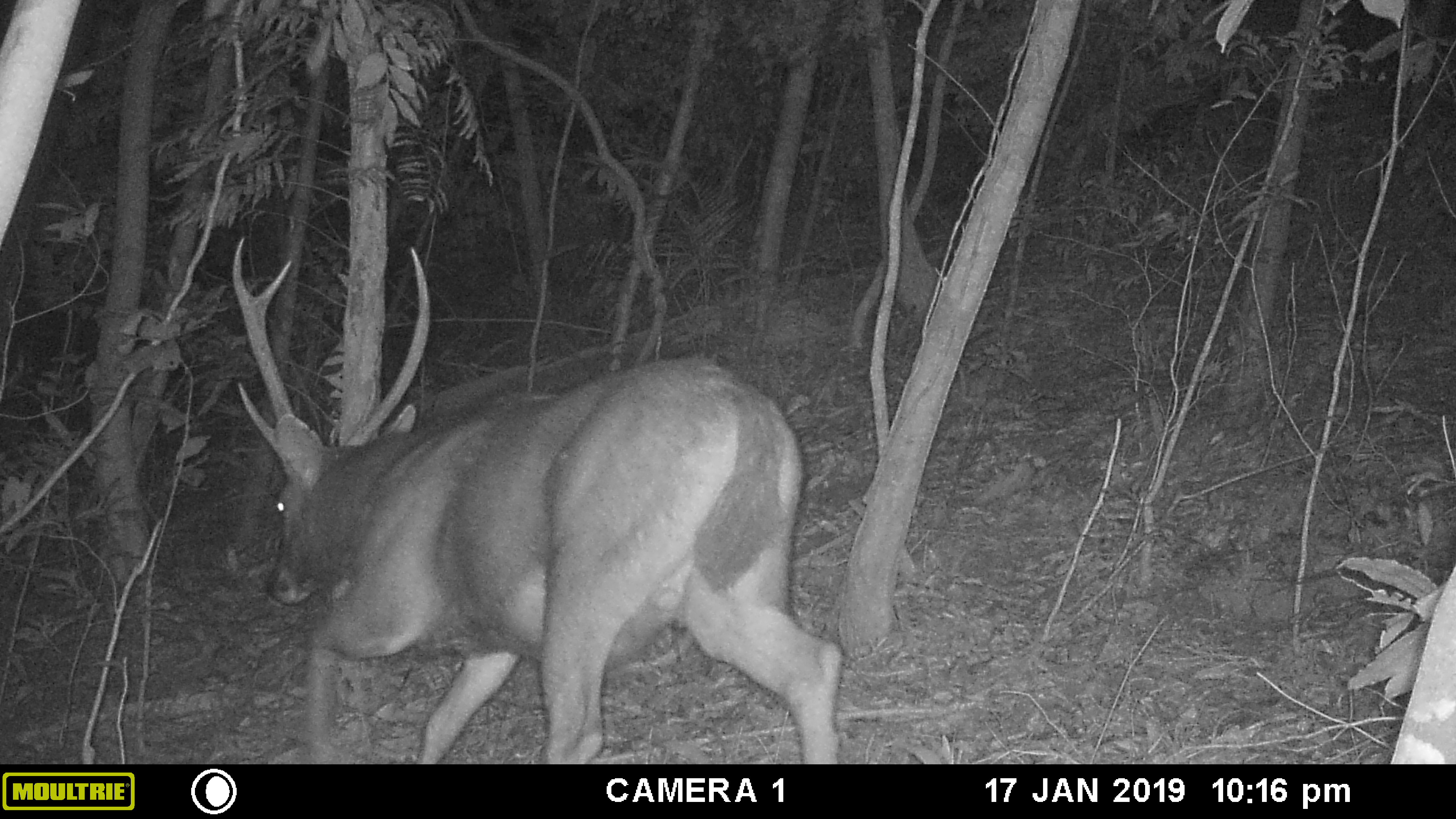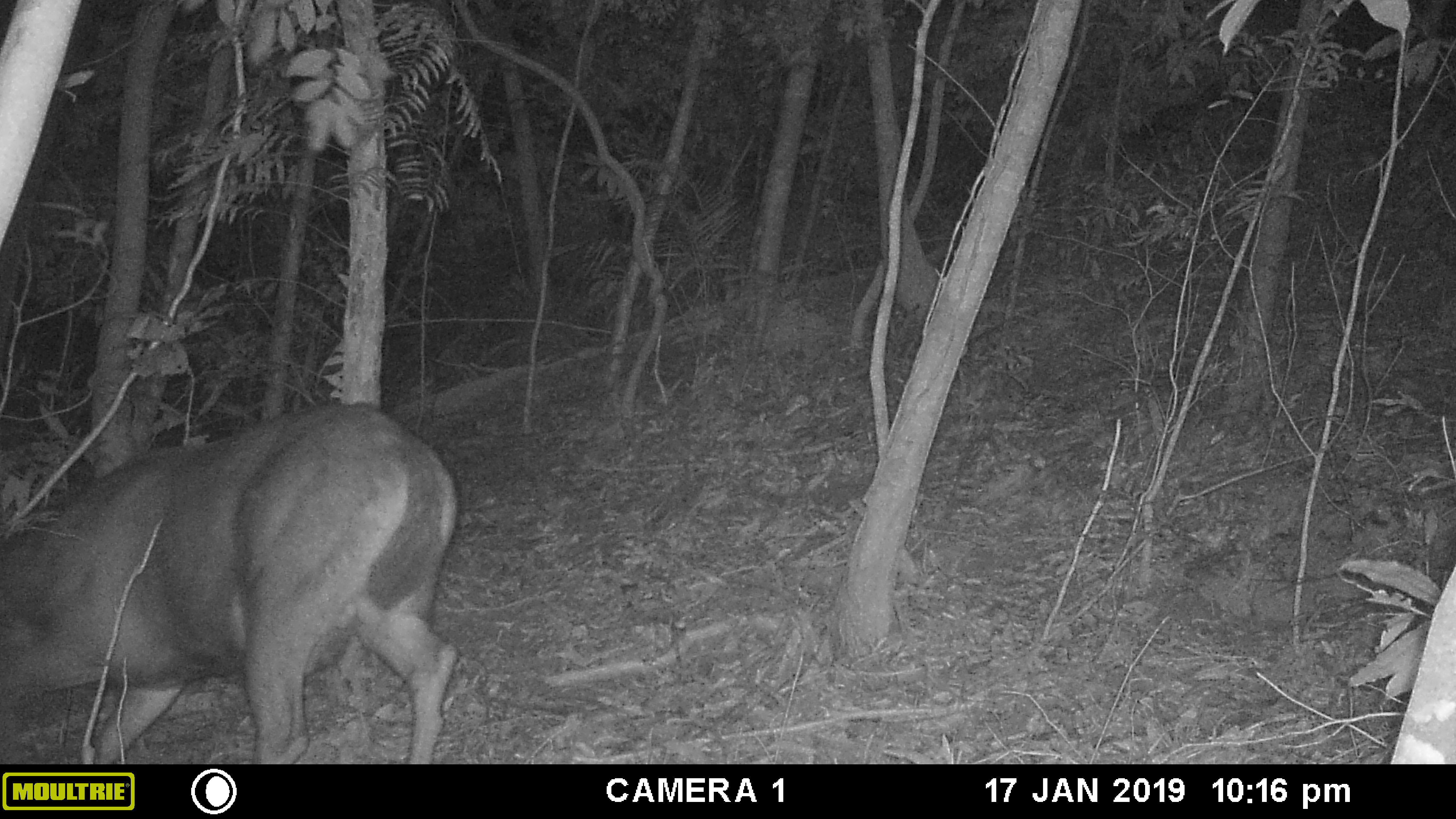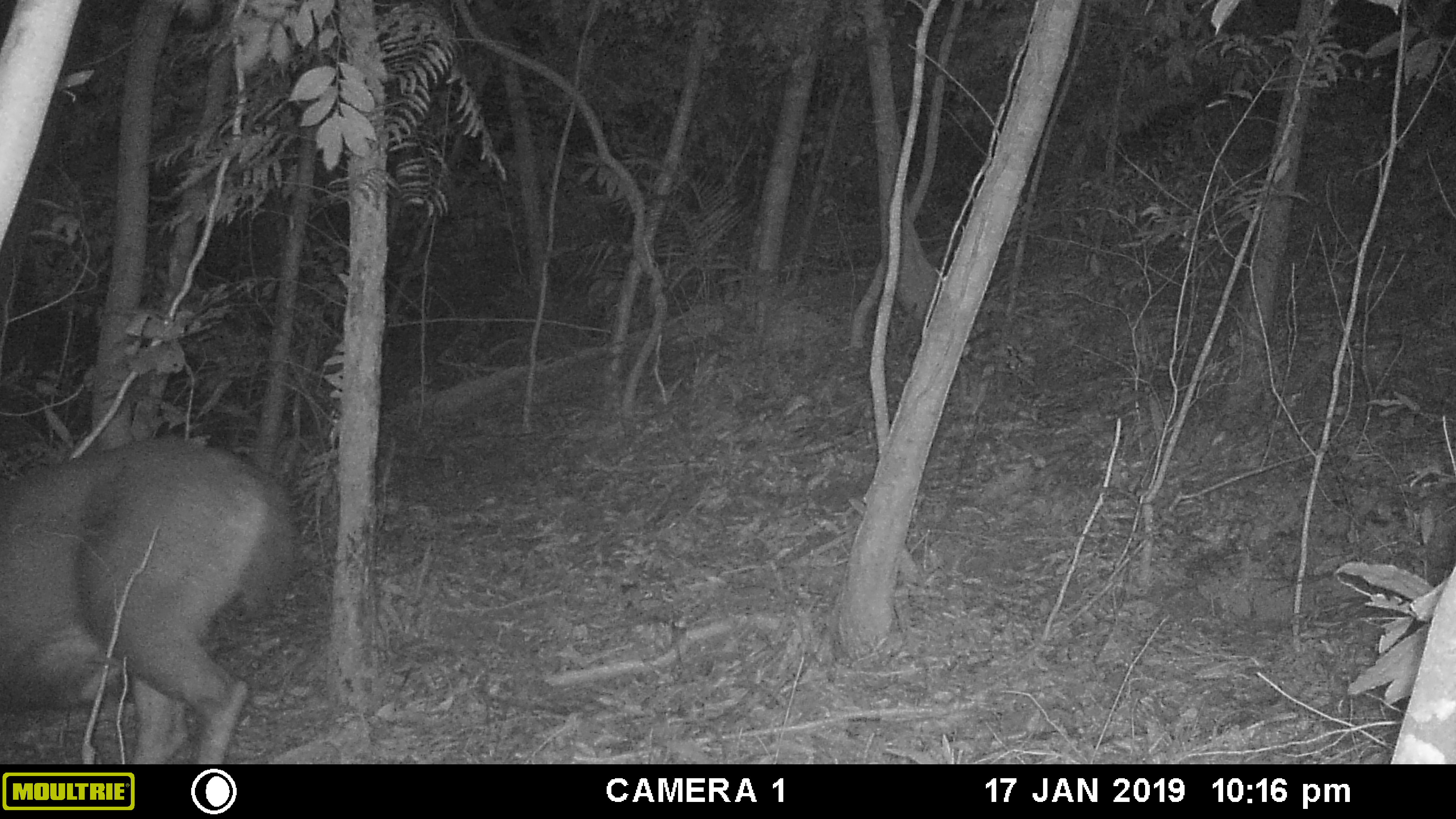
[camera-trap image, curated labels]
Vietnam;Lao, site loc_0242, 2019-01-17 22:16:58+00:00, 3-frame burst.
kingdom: Animalia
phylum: Chordata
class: Mammalia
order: Artiodactyla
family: Cervidae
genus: Rusa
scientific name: Rusa unicolor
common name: sambar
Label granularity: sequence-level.